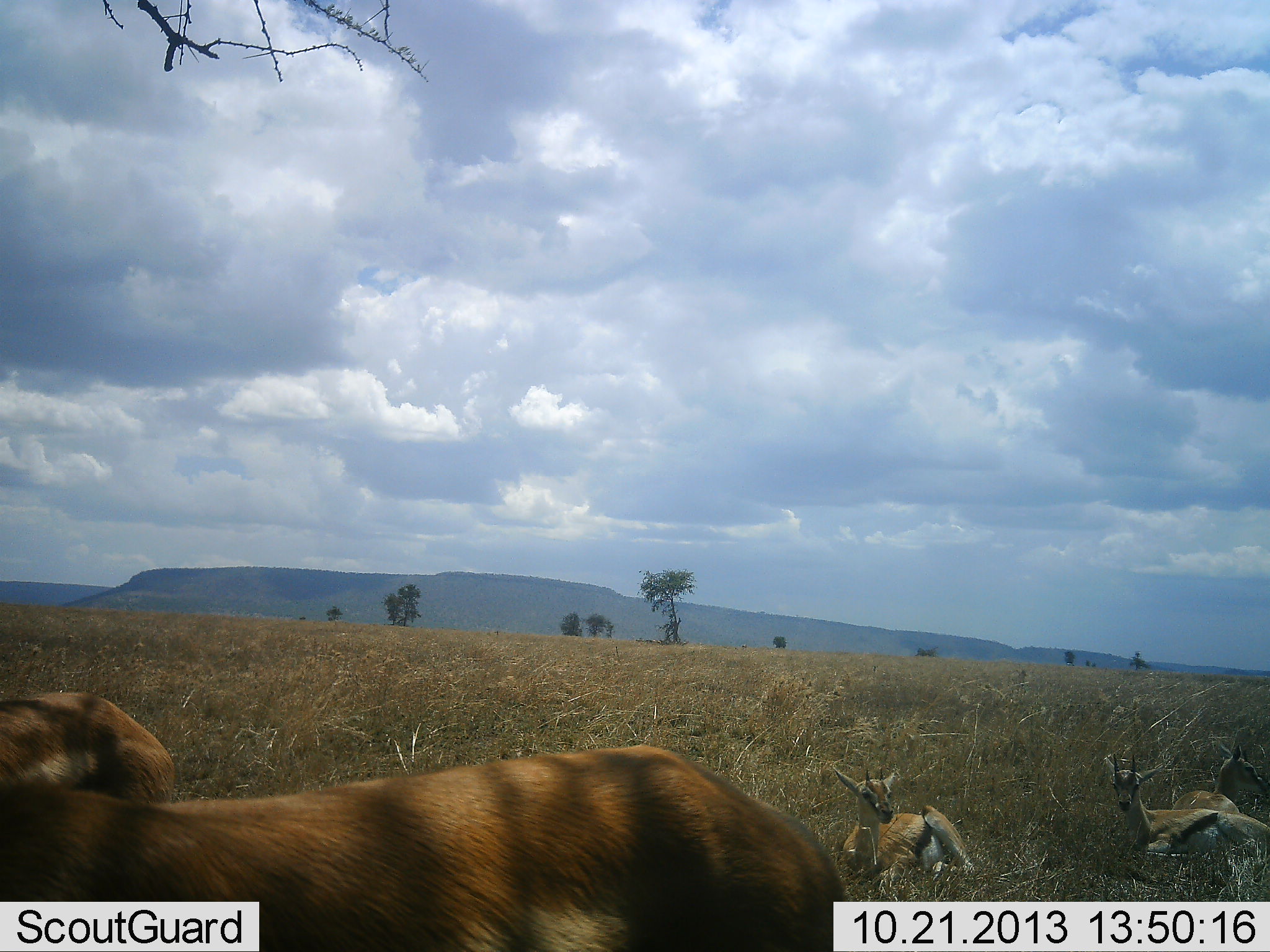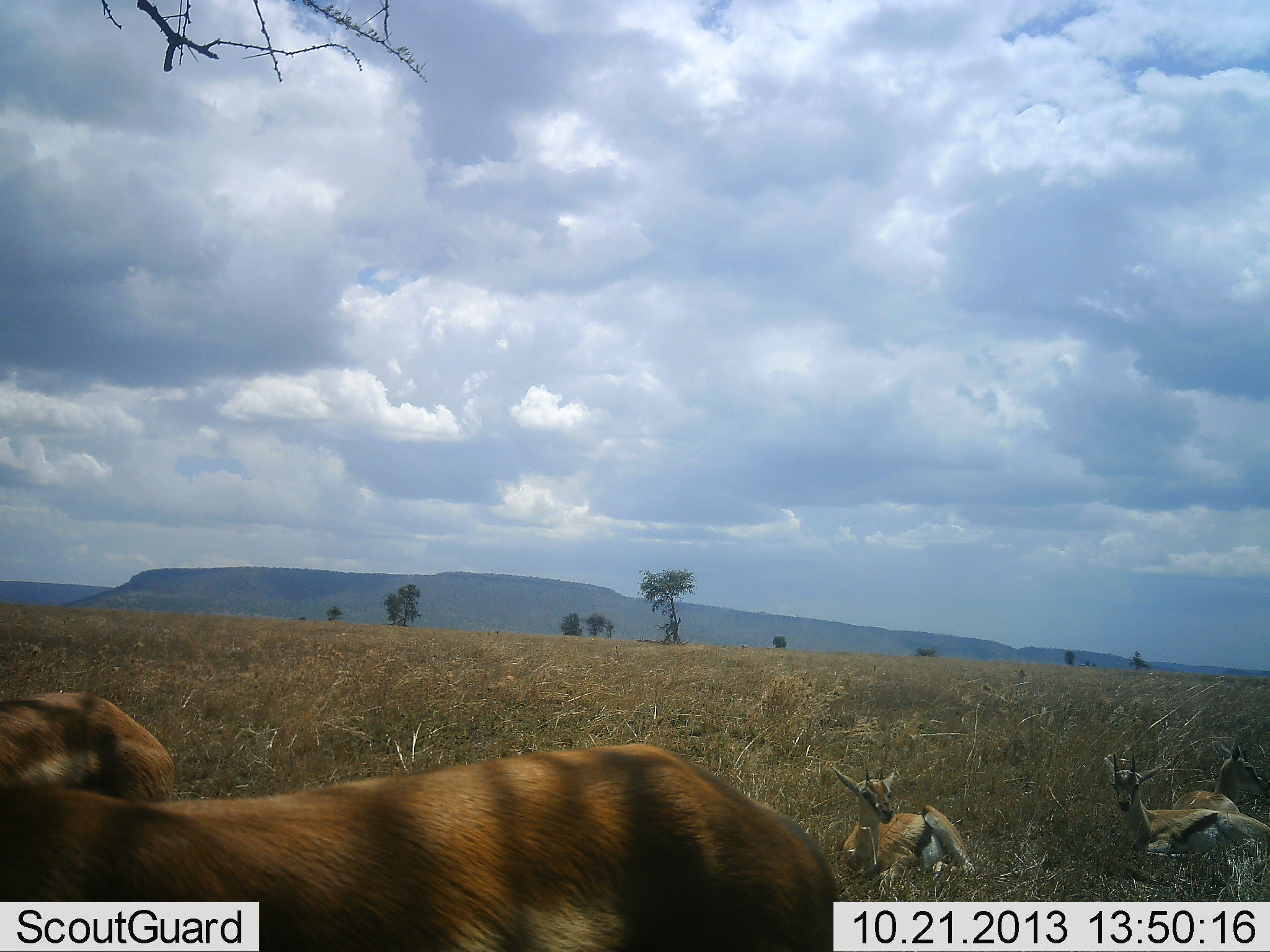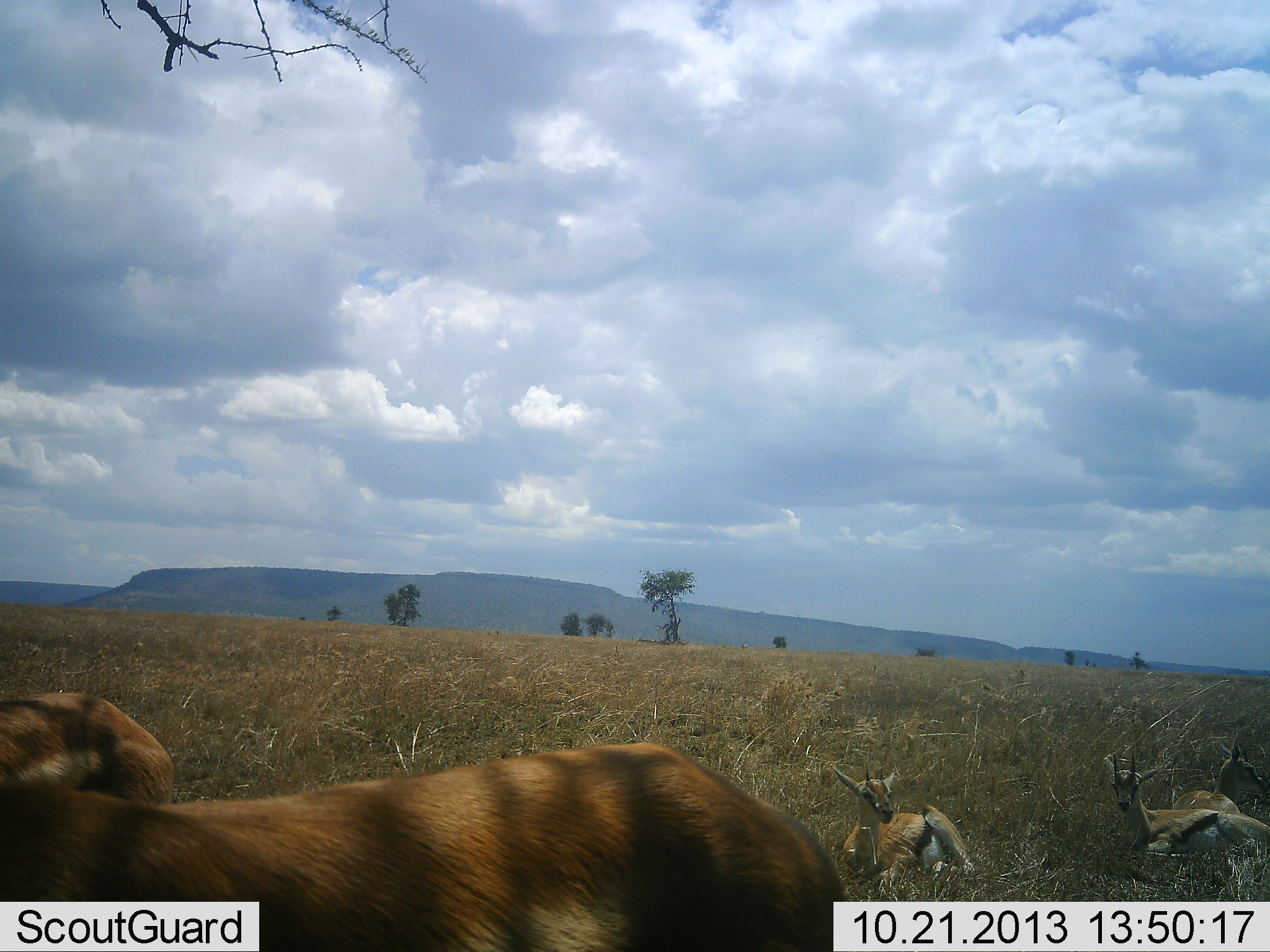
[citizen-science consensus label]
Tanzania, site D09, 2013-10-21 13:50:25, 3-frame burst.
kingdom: Animalia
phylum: Chordata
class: Mammalia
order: Artiodactyla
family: Bovidae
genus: Eudorcas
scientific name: Eudorcas thomsonii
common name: thomson's gazelle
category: gazellethomsons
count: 5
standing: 37%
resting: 100%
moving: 4%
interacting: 4%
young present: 7%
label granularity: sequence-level